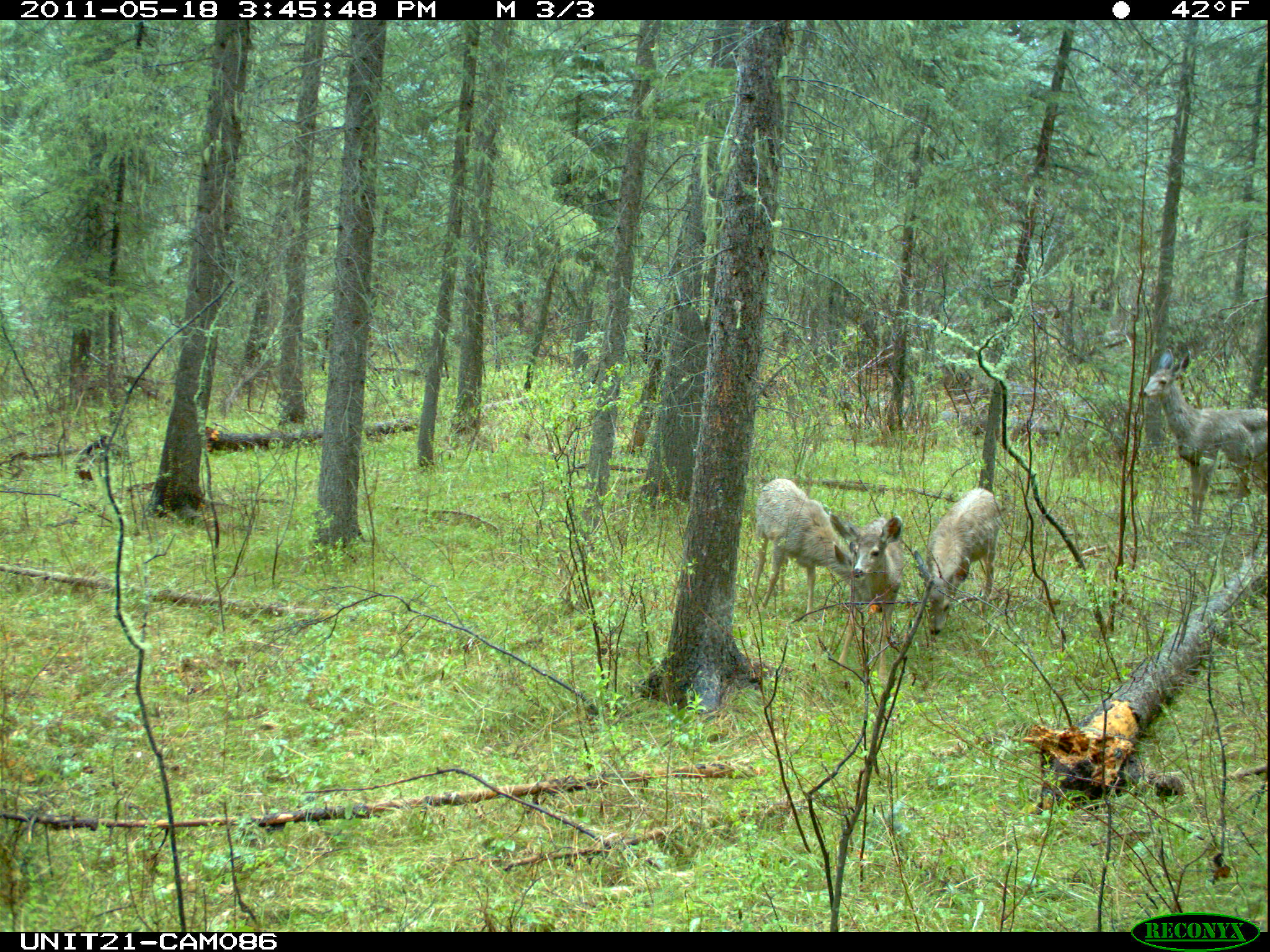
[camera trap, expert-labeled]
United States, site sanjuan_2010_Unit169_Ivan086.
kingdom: Animalia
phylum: Chordata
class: Mammalia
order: Artiodactyla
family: Cervidae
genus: Odocoileus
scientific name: Odocoileus hemionus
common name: mule deer